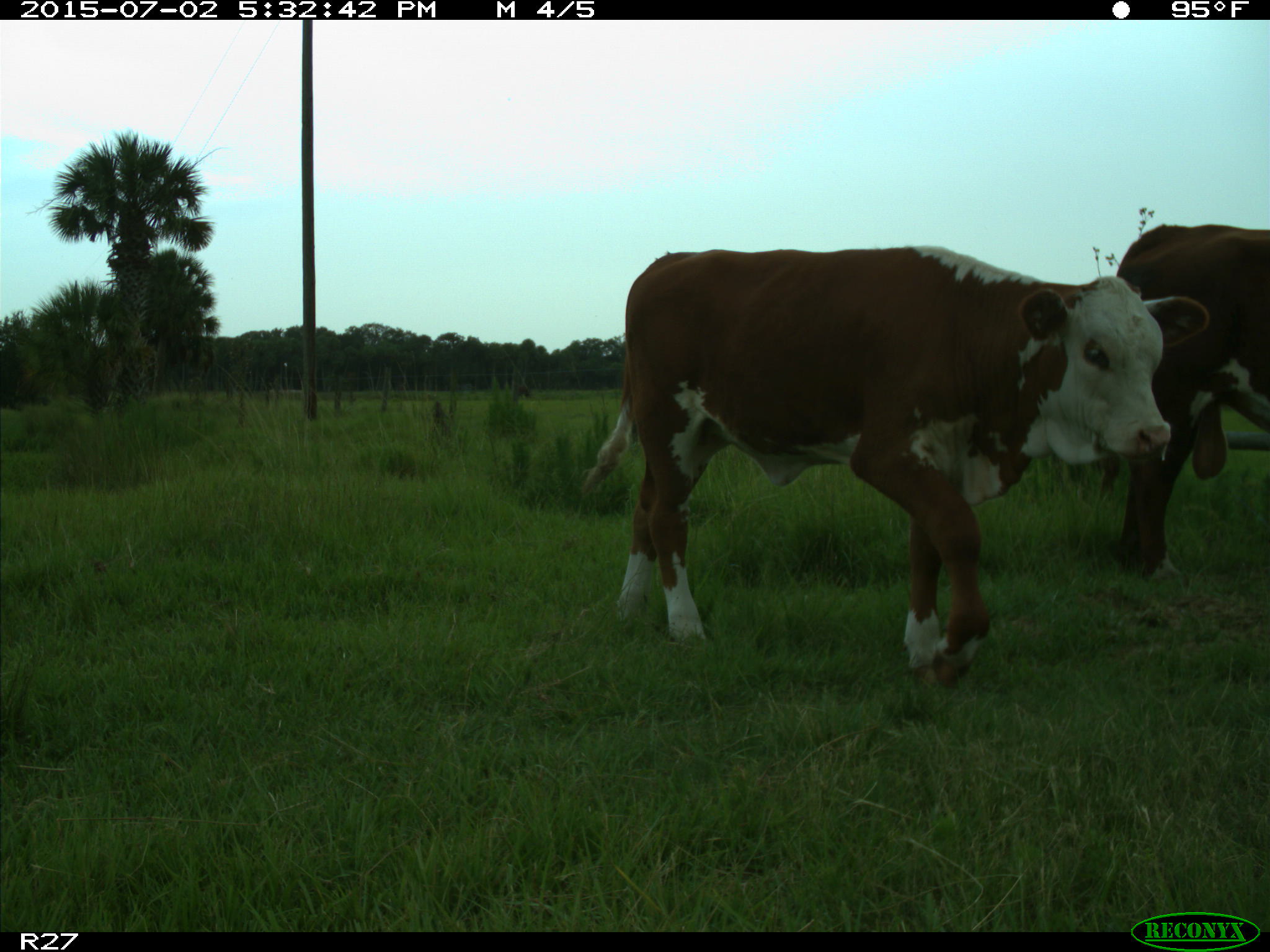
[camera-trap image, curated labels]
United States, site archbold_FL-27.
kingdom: Animalia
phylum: Chordata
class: Mammalia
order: Artiodactyla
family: Bovidae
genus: Bos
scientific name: Bos taurus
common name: domestic cow